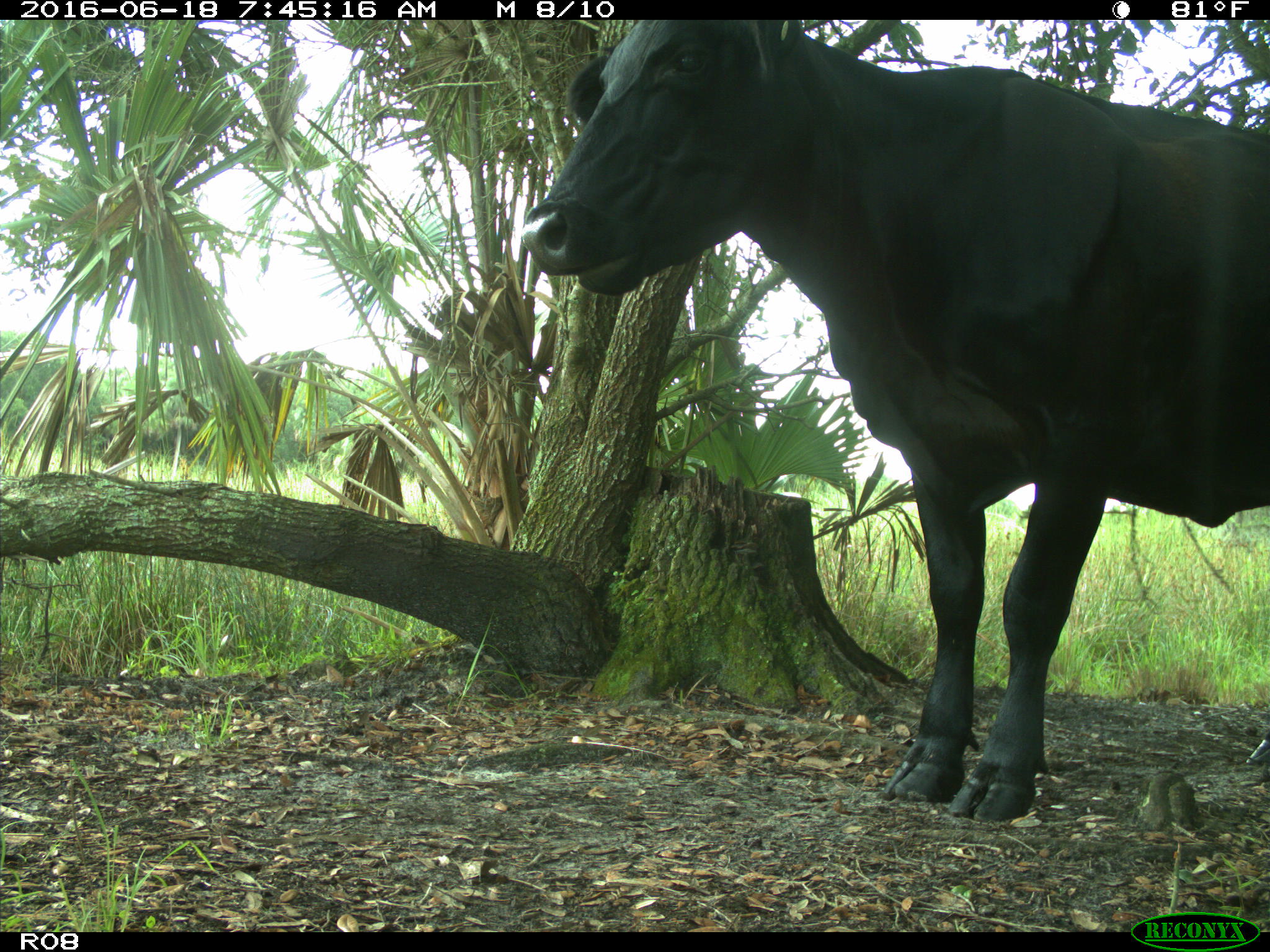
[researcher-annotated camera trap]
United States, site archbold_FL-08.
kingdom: Animalia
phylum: Chordata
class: Mammalia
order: Artiodactyla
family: Bovidae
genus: Bos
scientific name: Bos taurus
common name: domestic cow